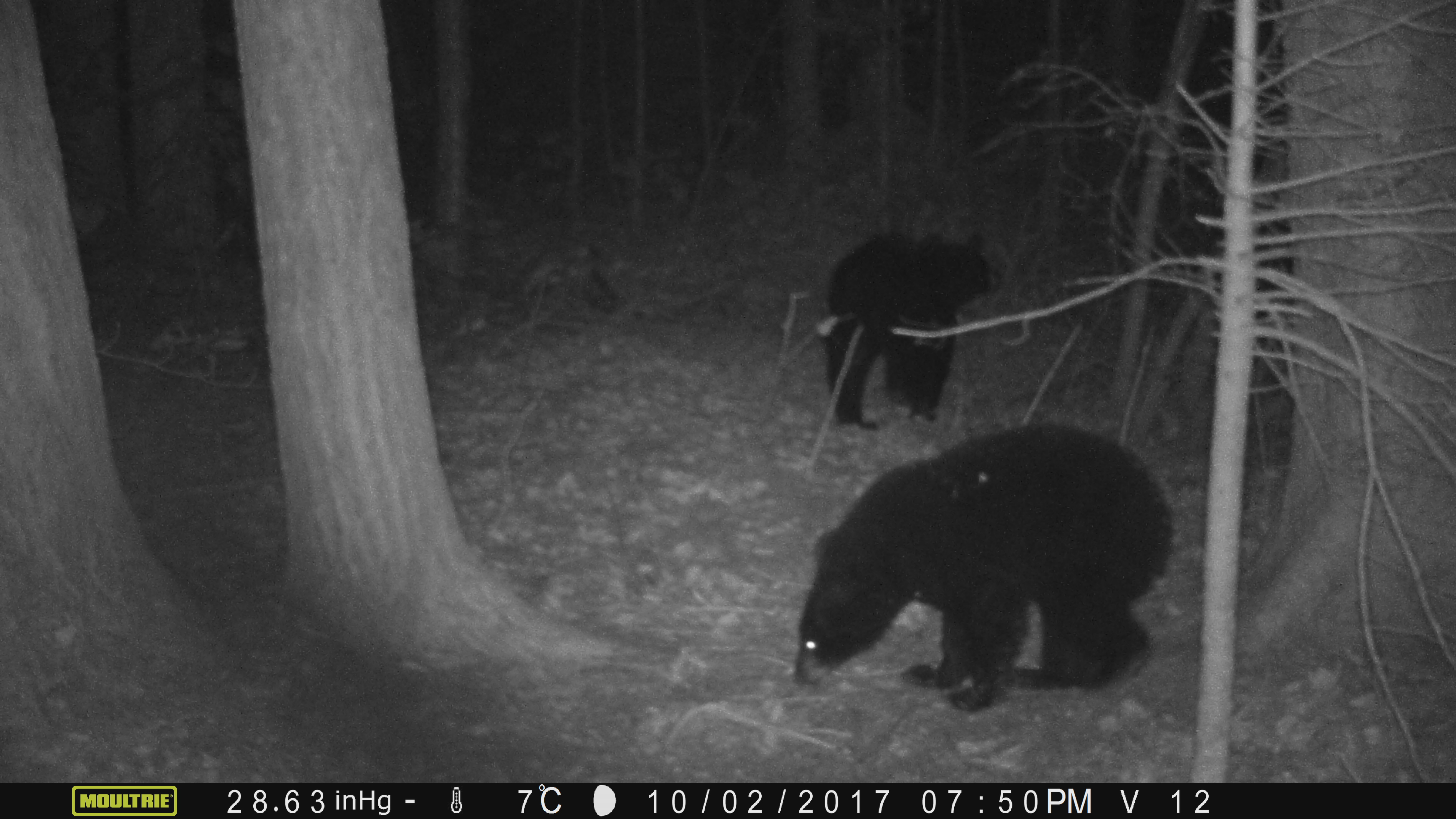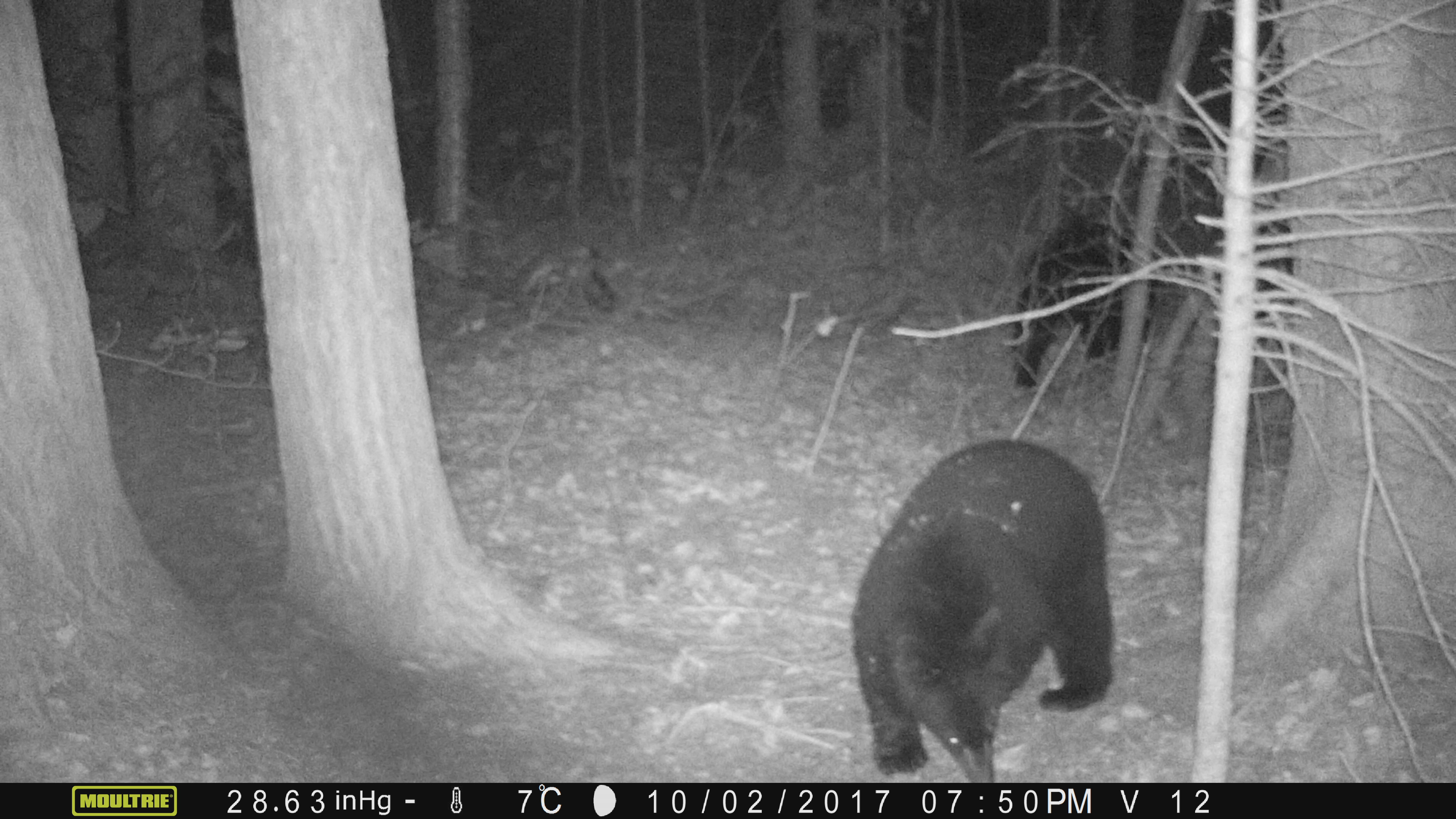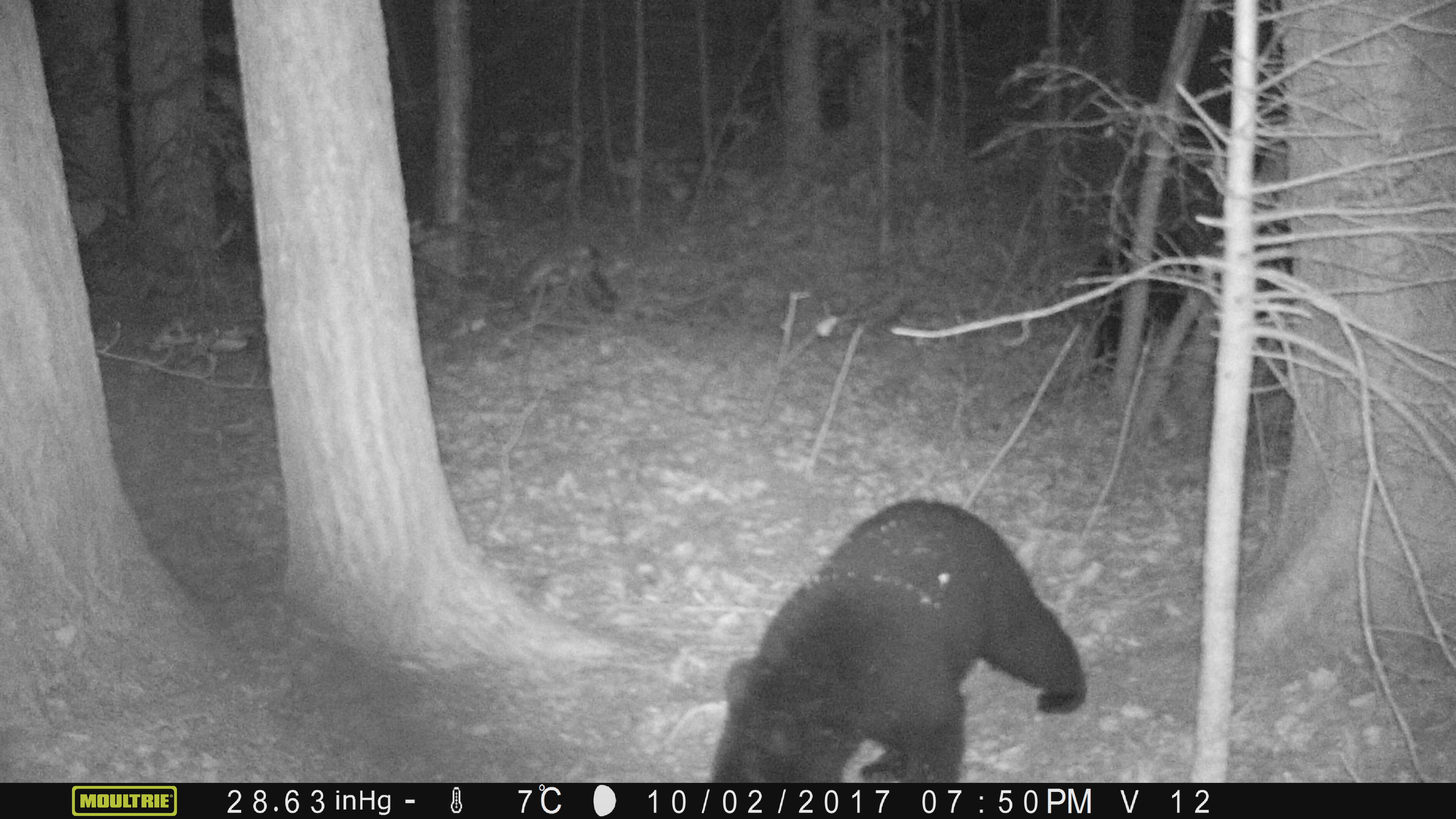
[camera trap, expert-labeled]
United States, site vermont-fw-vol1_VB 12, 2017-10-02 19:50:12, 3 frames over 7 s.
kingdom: Animalia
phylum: Chordata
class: Mammalia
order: Carnivora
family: Ursidae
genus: Ursus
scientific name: Ursus americanus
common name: black bear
Black bear (Ursus americanus).